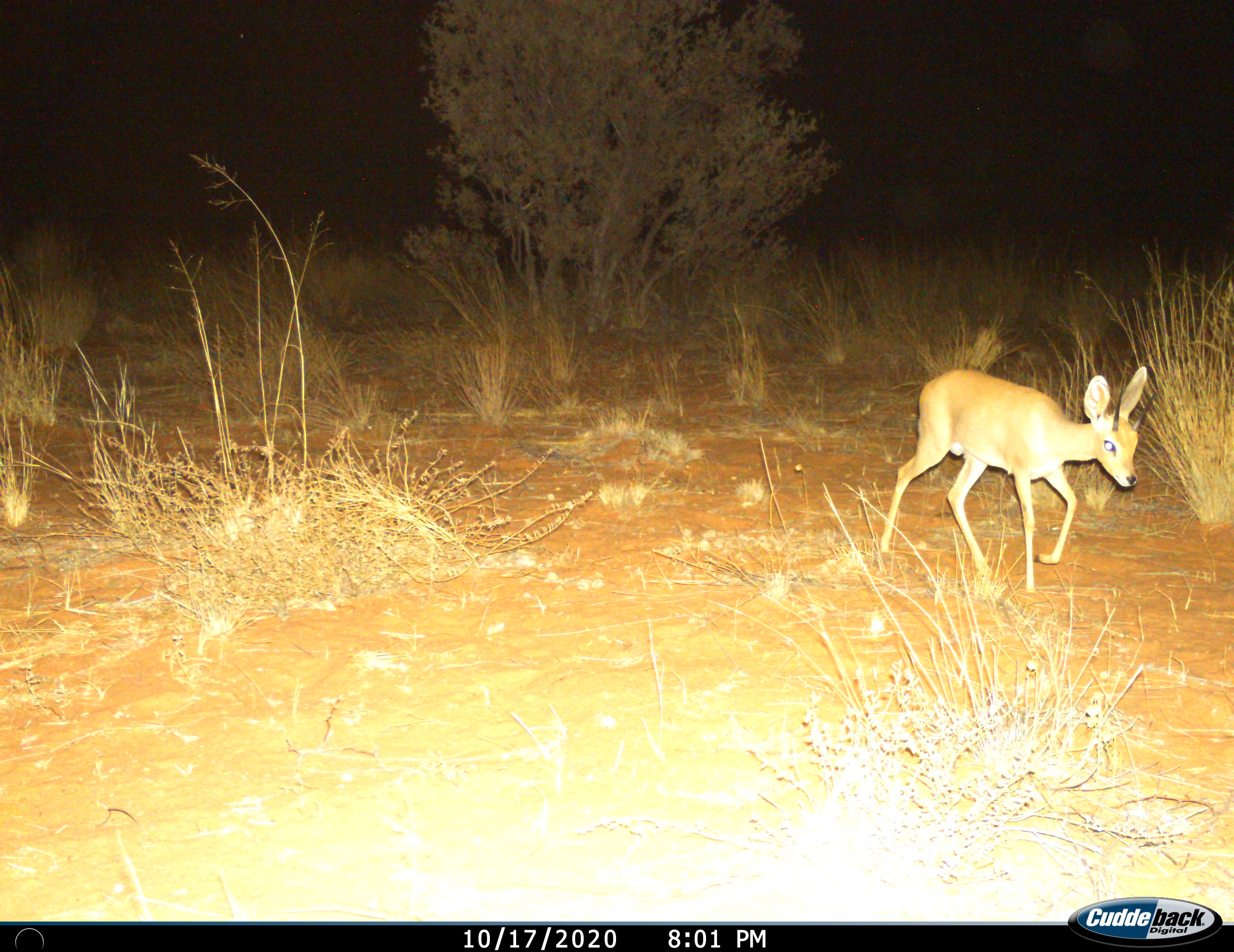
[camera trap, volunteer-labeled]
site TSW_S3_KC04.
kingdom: Animalia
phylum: Chordata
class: Mammalia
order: Artiodactyla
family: Bovidae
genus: Raphicerus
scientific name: Raphicerus campestris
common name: steenbok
Steenbok (Raphicerus campestris), count 1. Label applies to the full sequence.